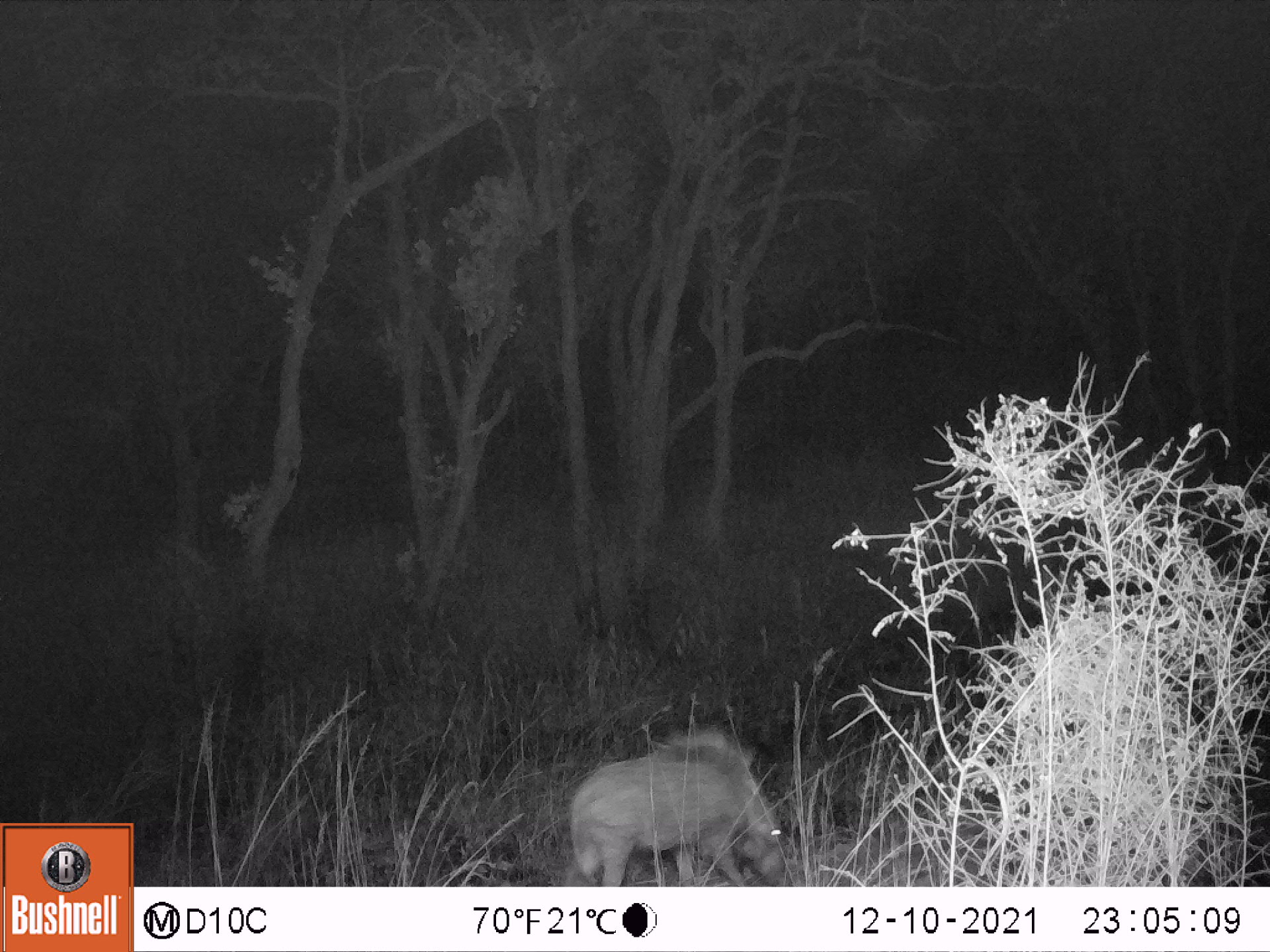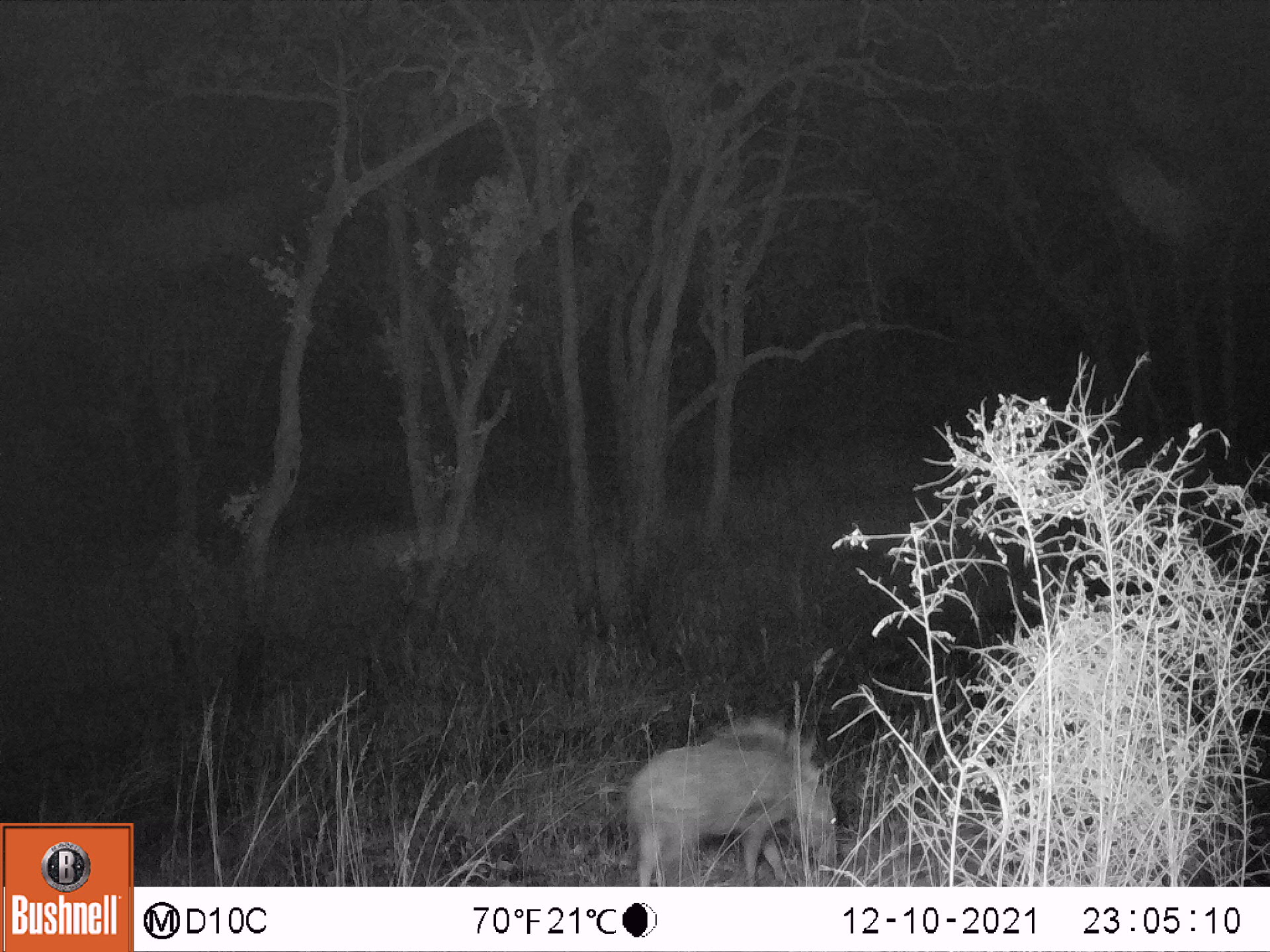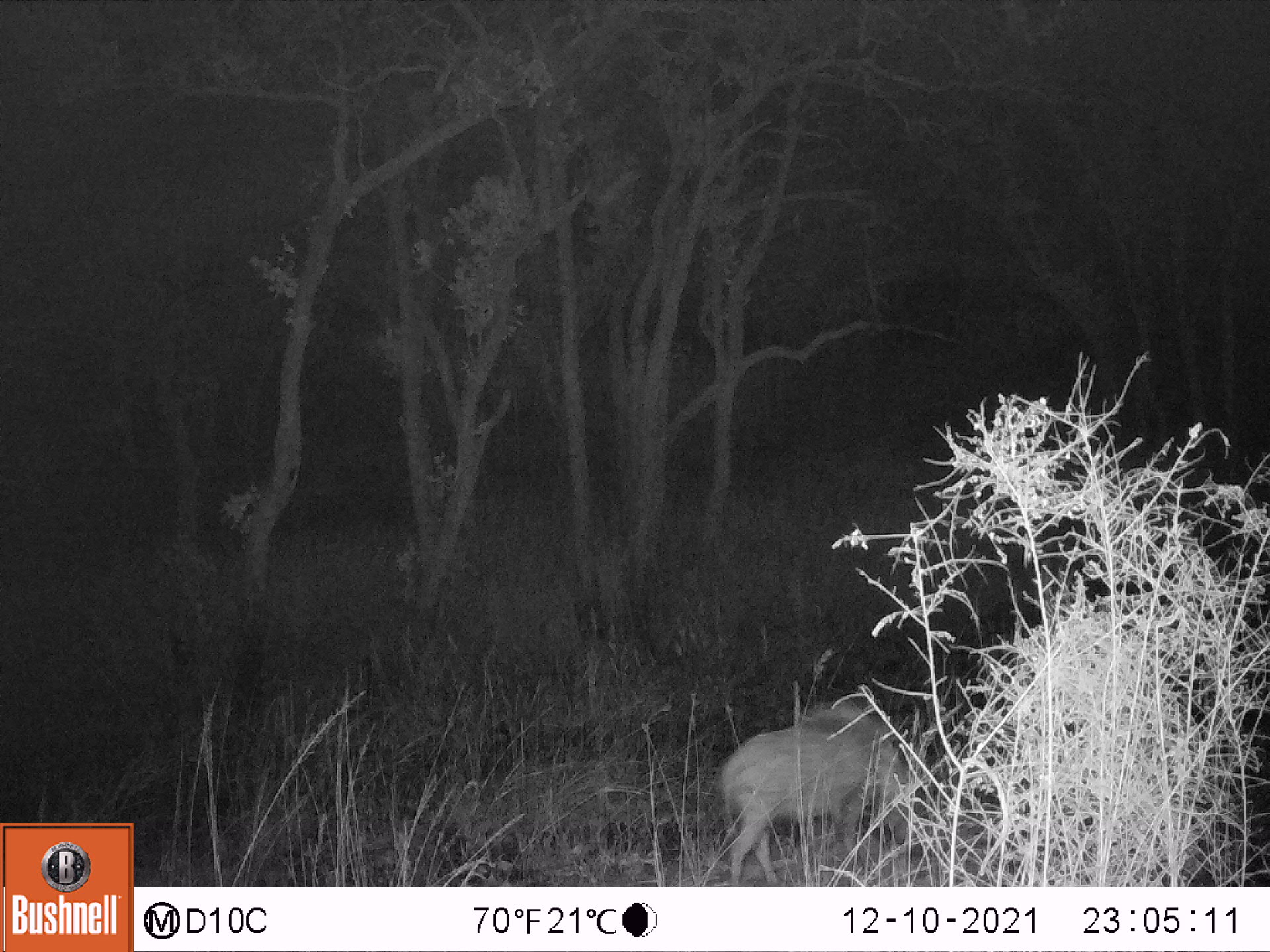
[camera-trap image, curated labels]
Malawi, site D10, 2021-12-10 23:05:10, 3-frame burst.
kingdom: Animalia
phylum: Chordata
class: Mammalia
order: Artiodactyla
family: Suidae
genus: Potamochoerus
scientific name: Potamochoerus larvatus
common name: bushpig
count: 1